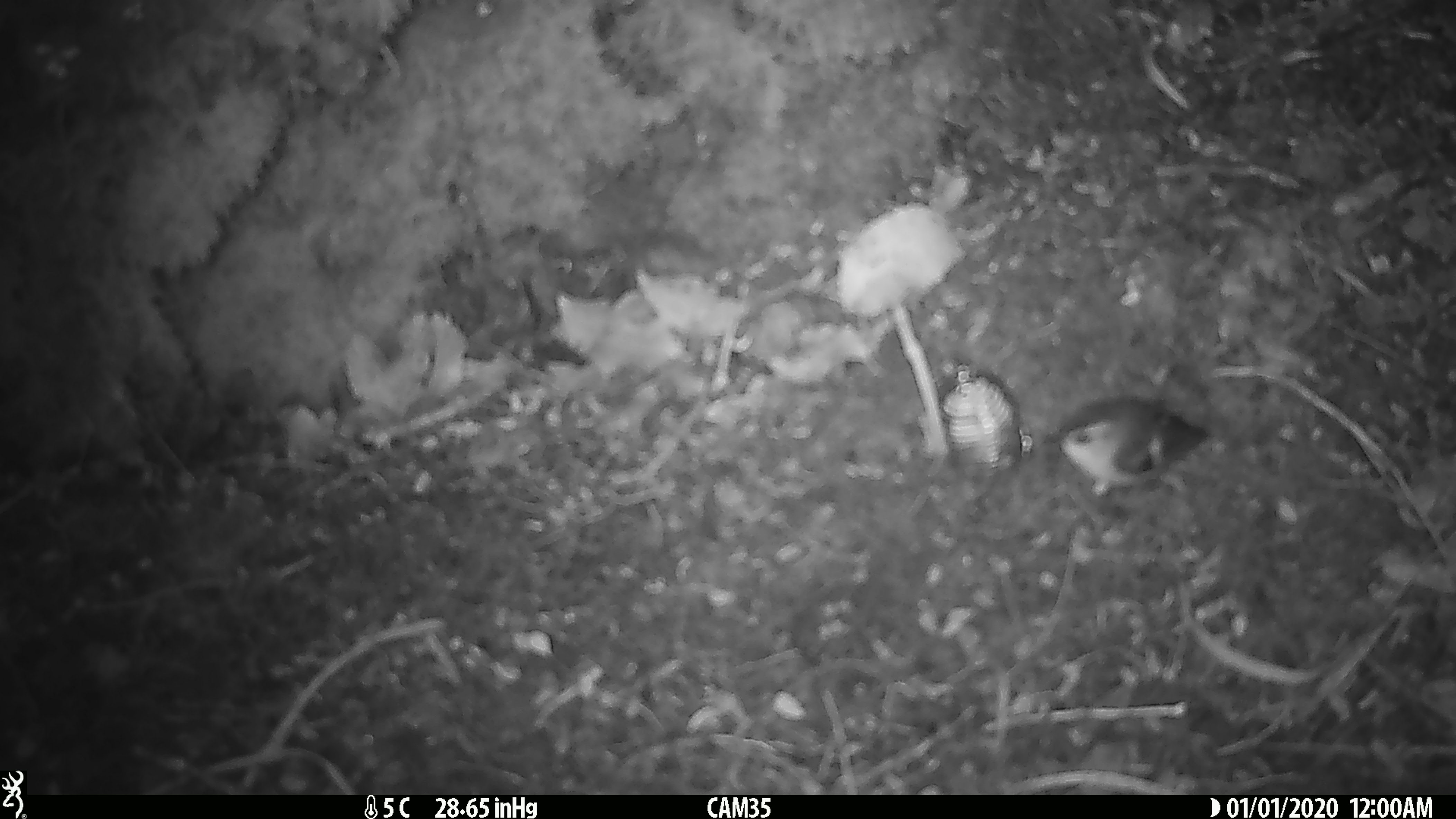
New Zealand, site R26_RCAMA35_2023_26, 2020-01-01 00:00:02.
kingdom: Animalia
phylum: Chordata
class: Aves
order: Passeriformes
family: Acanthisittidae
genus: Acanthisitta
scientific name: Acanthisitta chloris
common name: rifleman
Rifleman (Acanthisitta chloris).